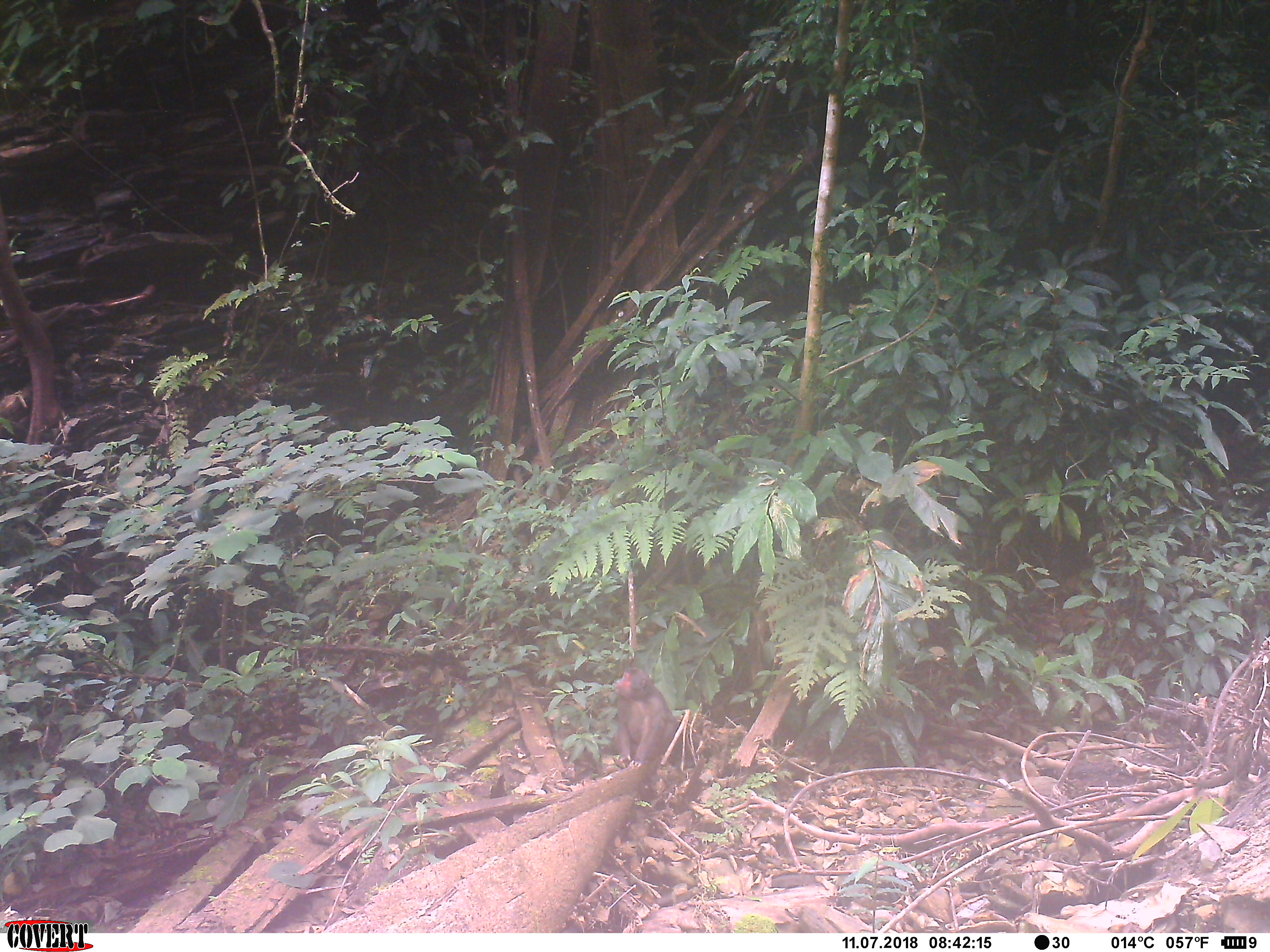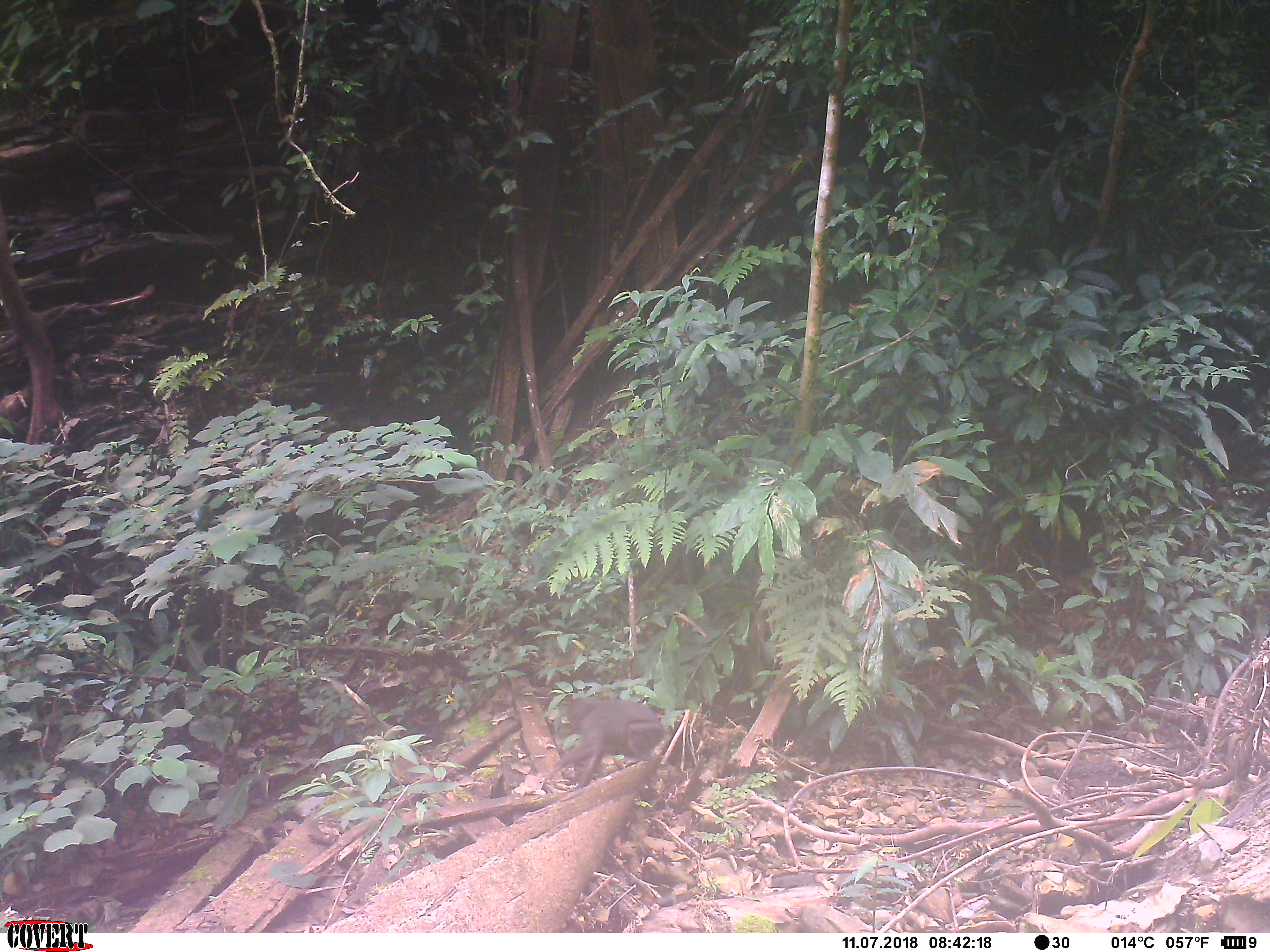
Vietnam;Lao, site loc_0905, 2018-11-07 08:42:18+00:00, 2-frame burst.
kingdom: Animalia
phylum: Chordata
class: Mammalia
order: Primates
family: Cercopithecidae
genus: Macaca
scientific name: Macaca arctoides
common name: stump-tailed macaque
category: stump tailed macaque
Stump tailed macaque (stump-tailed macaque) (Macaca arctoides). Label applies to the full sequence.